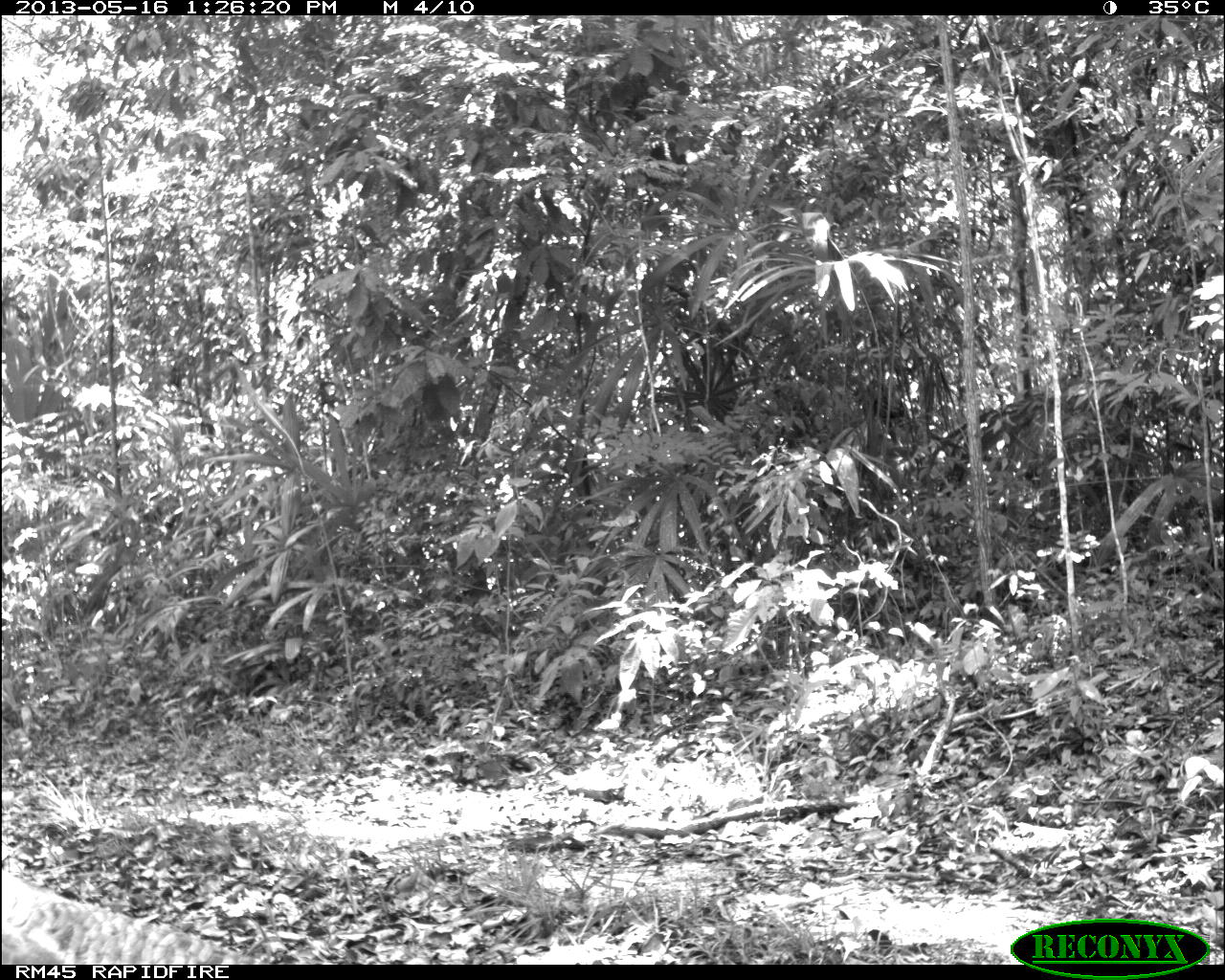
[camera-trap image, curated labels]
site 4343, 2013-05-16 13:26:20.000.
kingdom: Animalia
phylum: Chordata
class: Aves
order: Galliformes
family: Phasianidae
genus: Meleagris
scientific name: Meleagris ocellata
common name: ocellated turkey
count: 1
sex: female